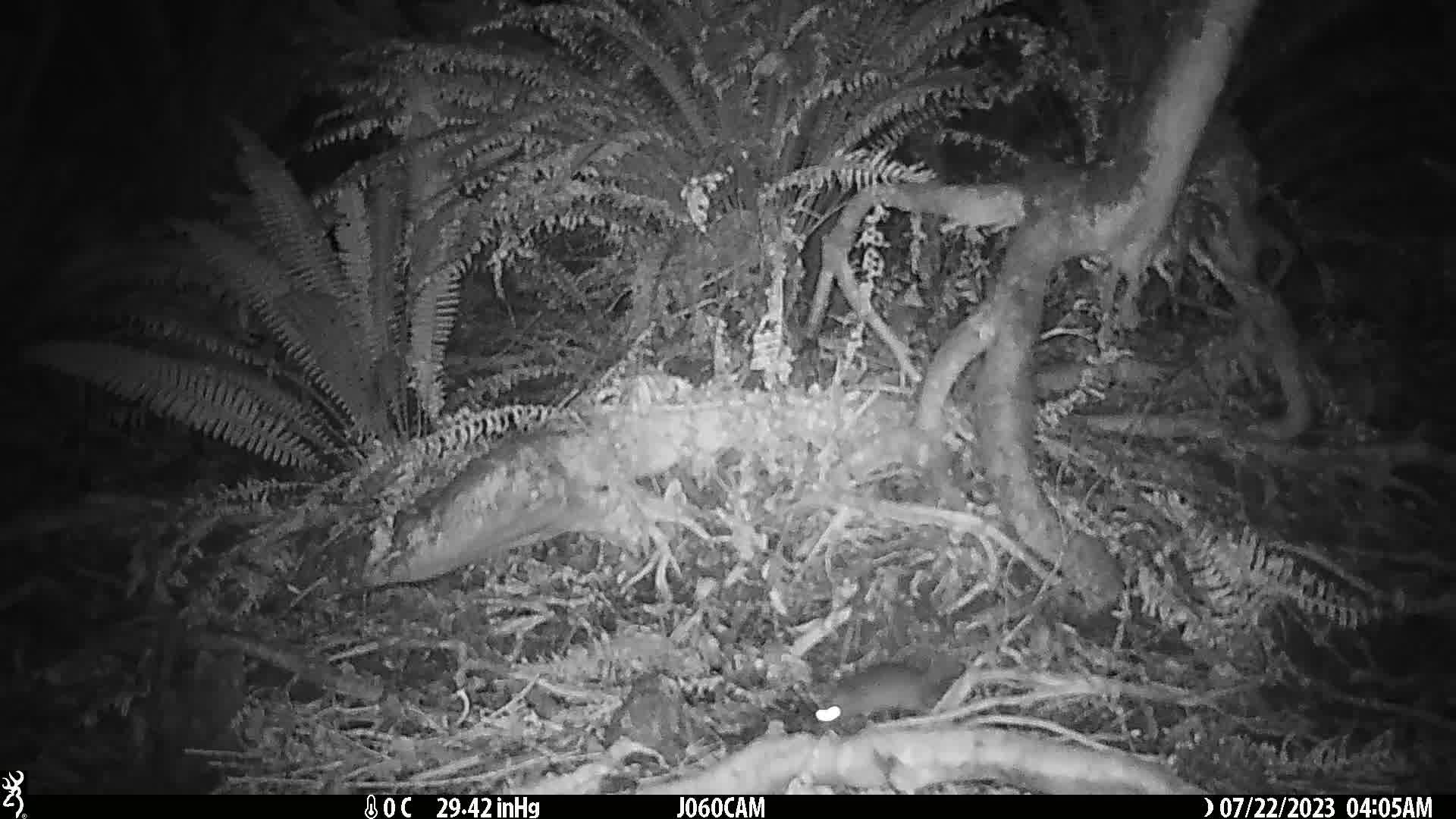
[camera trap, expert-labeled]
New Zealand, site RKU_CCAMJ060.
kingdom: Animalia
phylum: Chordata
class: Mammalia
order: Rodentia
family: Muridae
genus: Rattus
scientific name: Rattus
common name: rat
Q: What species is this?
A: Rat (Rattus).